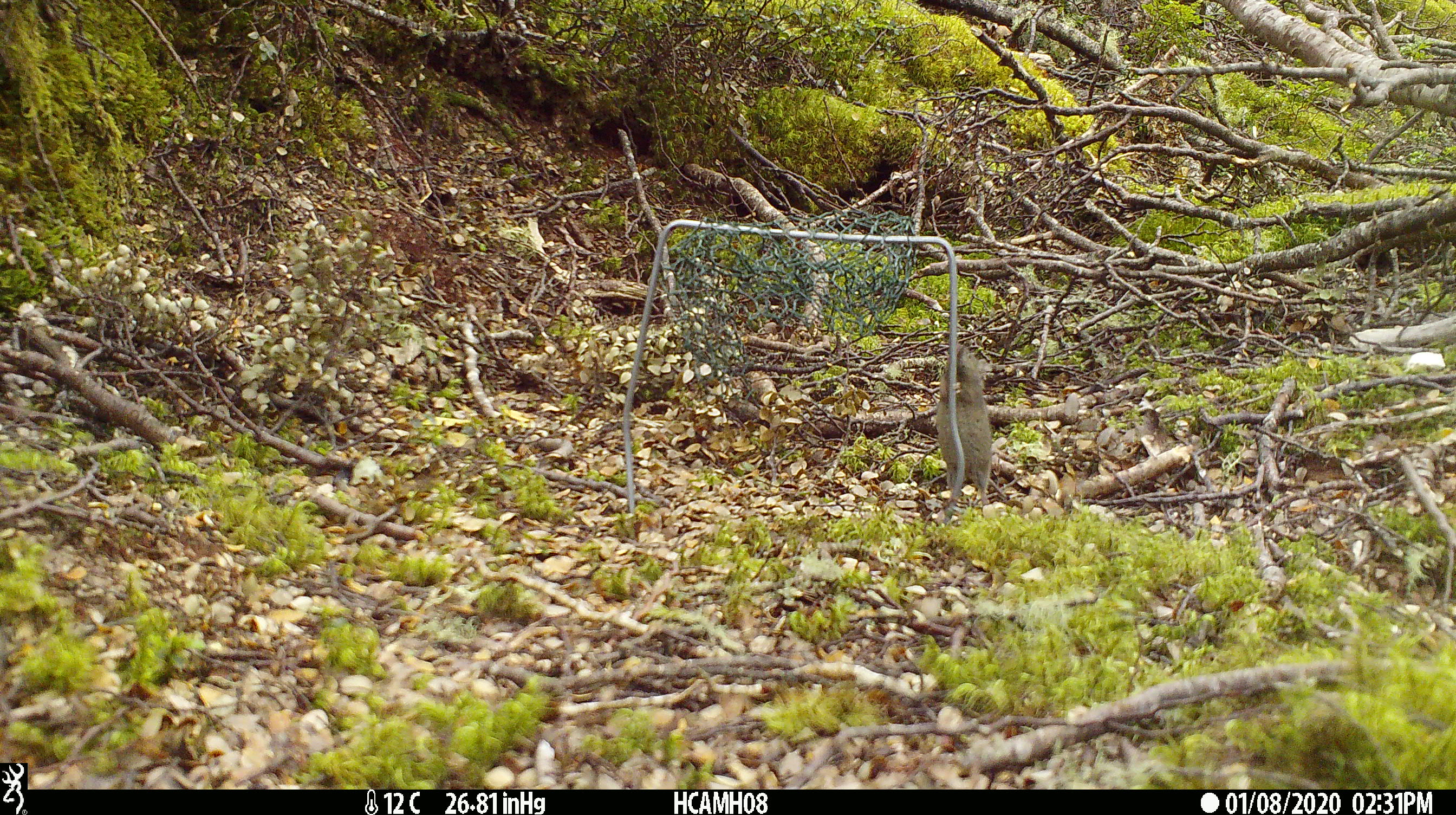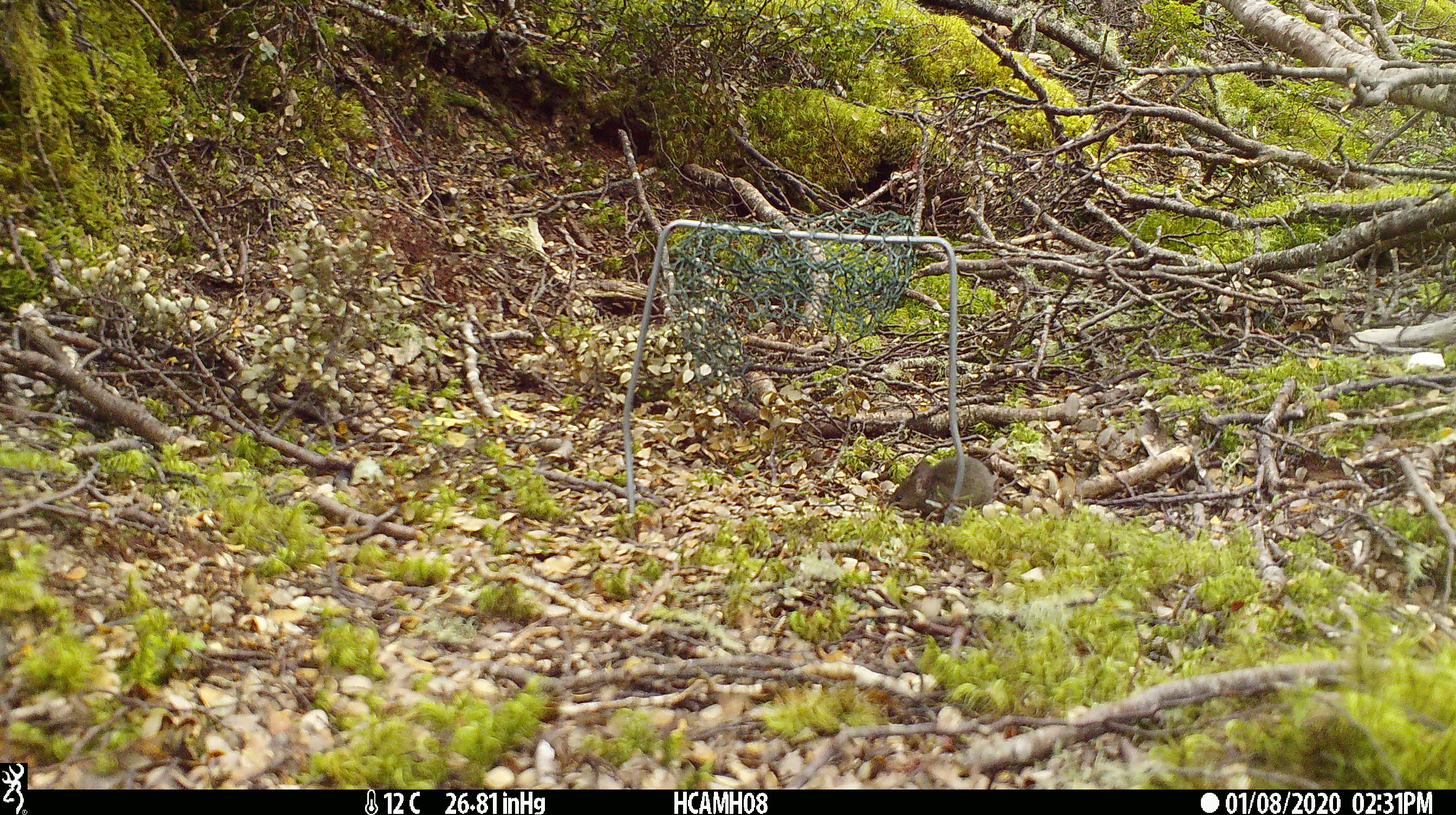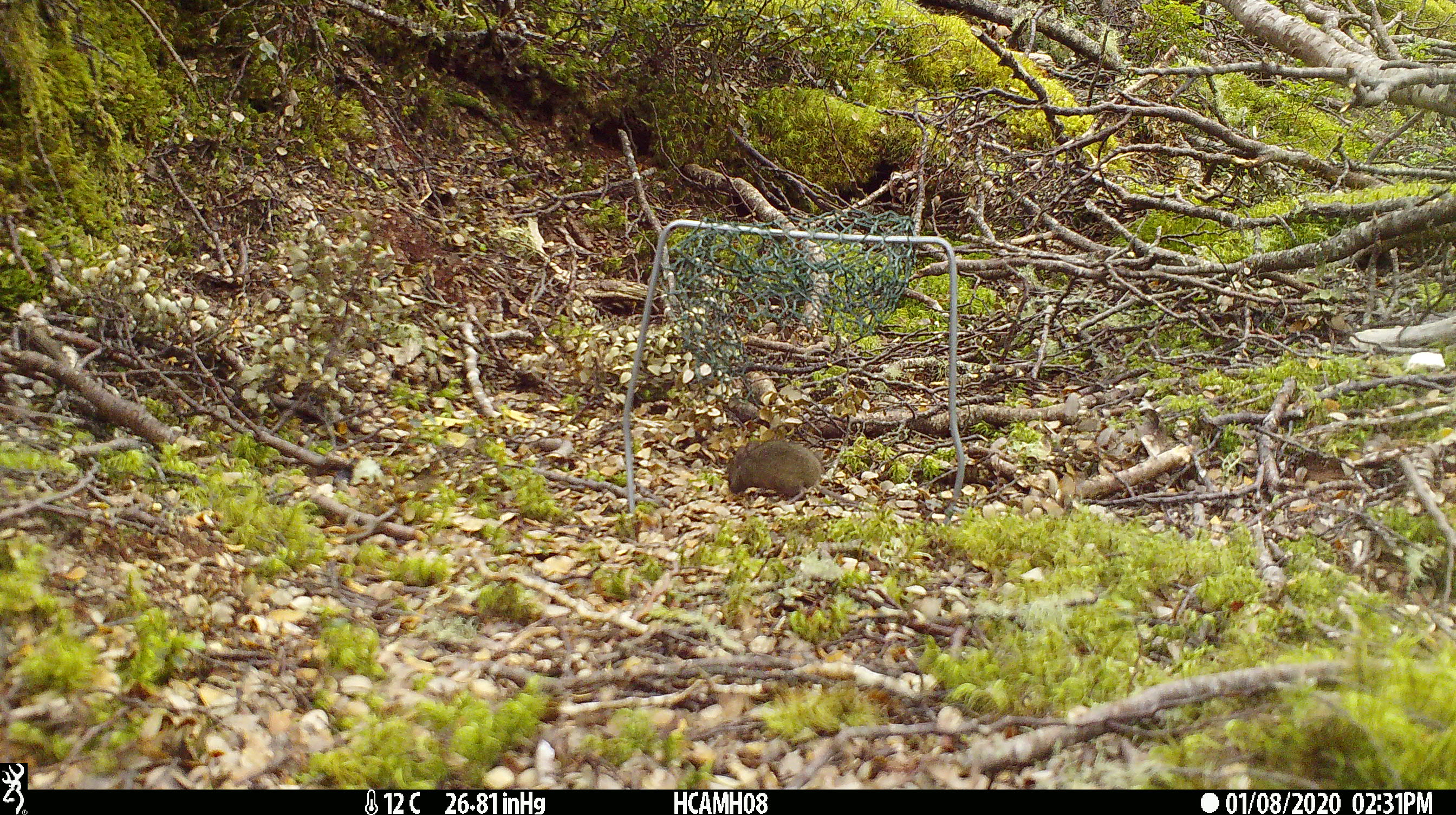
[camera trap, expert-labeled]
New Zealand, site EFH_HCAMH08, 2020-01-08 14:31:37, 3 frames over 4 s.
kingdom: Animalia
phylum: Chordata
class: Mammalia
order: Rodentia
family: Muridae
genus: Mus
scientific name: Mus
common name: mouse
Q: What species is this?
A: Mouse (Mus).